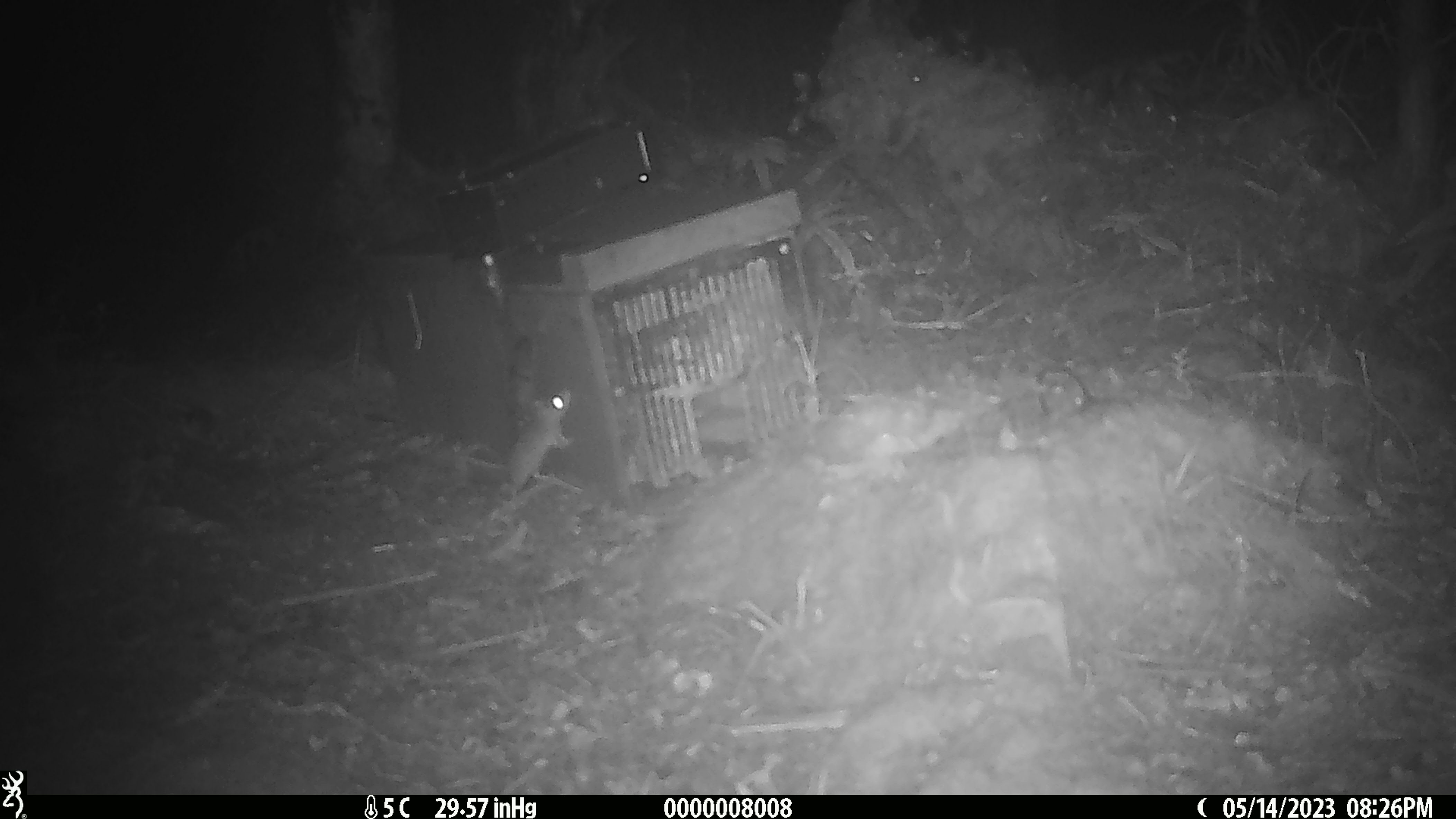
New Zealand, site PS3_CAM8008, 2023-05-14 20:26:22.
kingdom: Animalia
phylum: Chordata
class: Mammalia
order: Rodentia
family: Muridae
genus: Mus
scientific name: Mus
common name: mouse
Mouse (Mus).